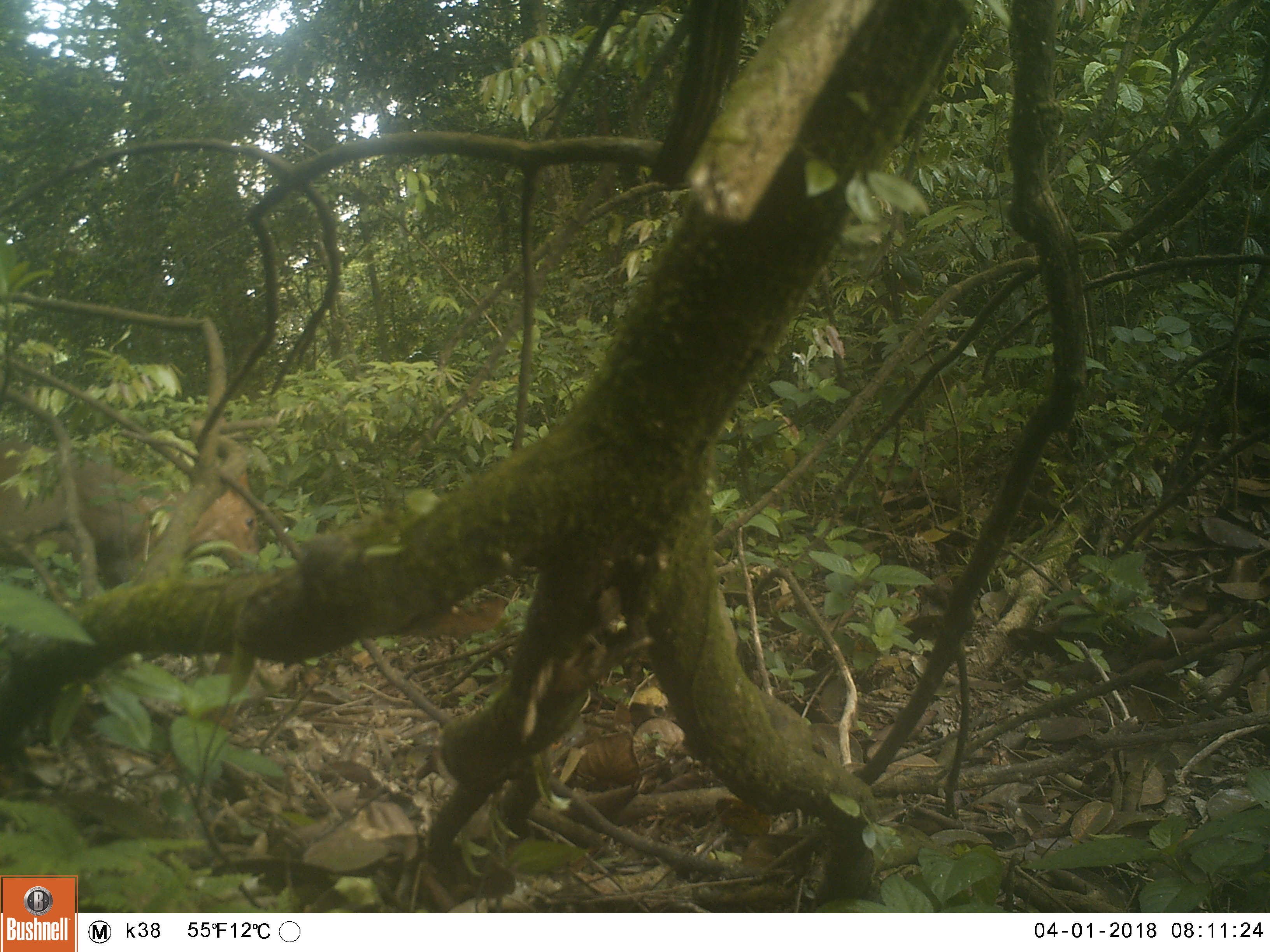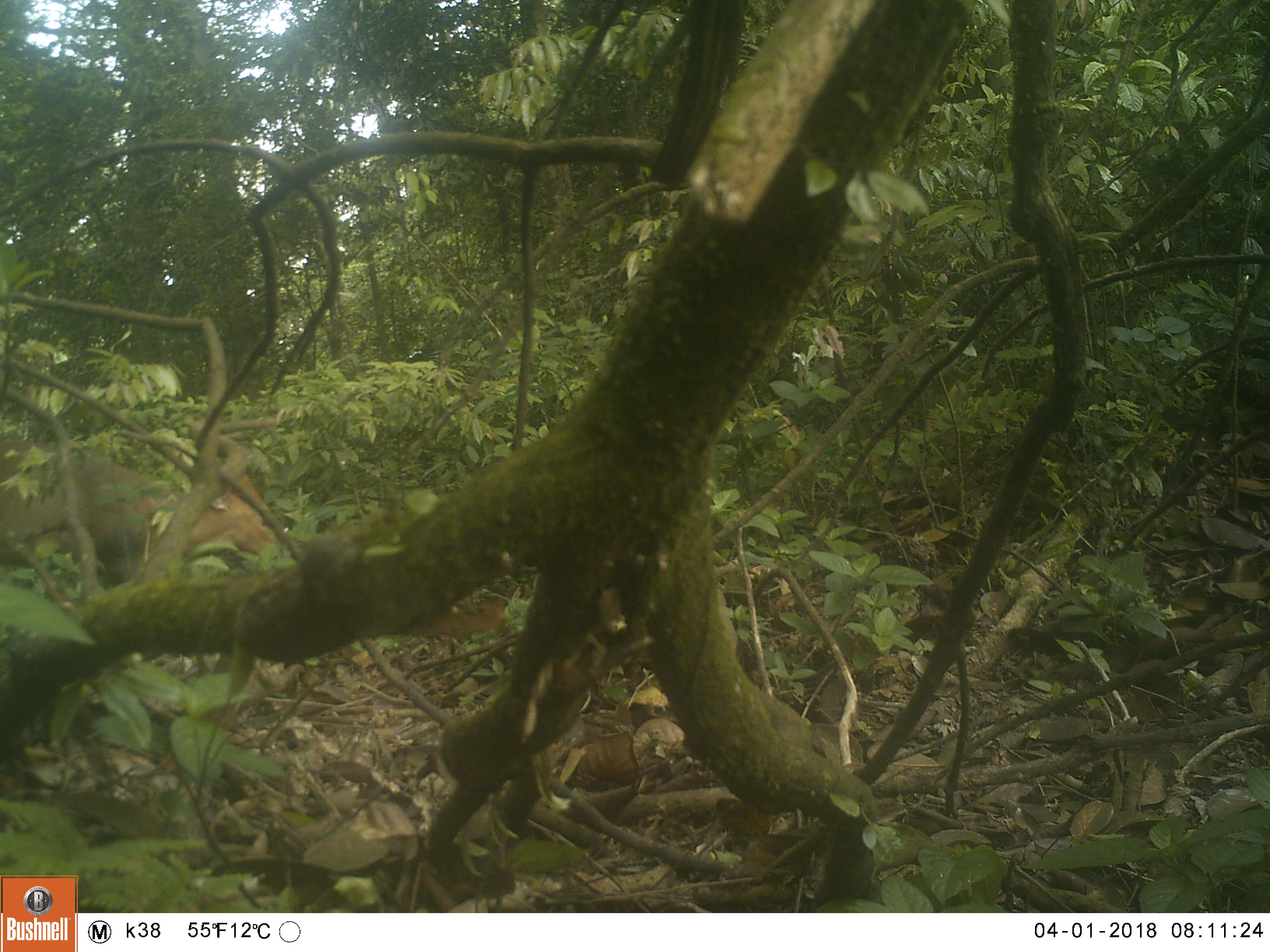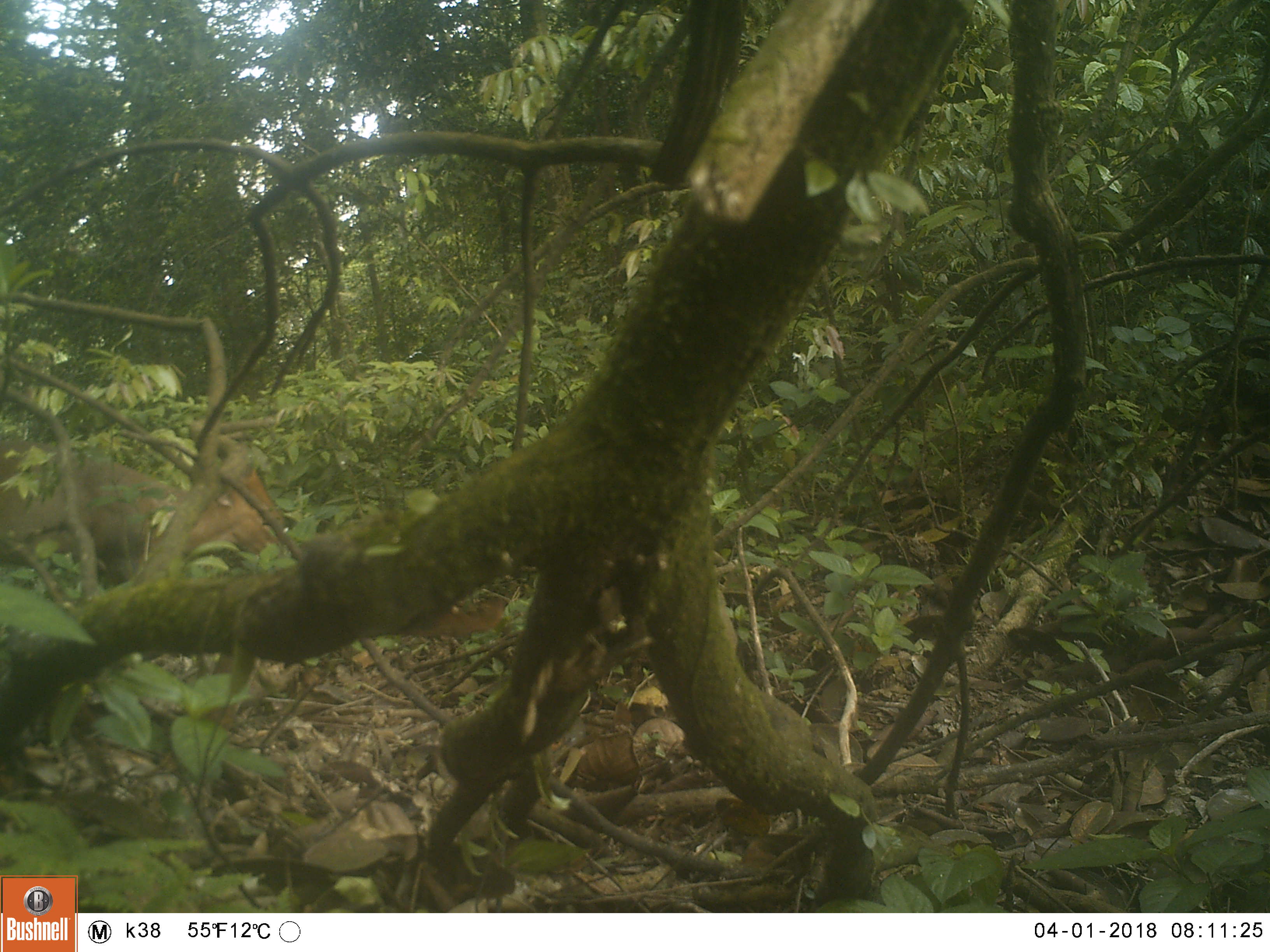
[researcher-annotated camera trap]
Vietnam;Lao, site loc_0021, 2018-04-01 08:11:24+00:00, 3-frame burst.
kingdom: Animalia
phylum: Chordata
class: Mammalia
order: Artiodactyla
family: Cervidae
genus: Muntiacus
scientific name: Muntiacus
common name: muntjacs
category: unidentified muntjac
Unidentified muntjac (muntjacs) (Muntiacus). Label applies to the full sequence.